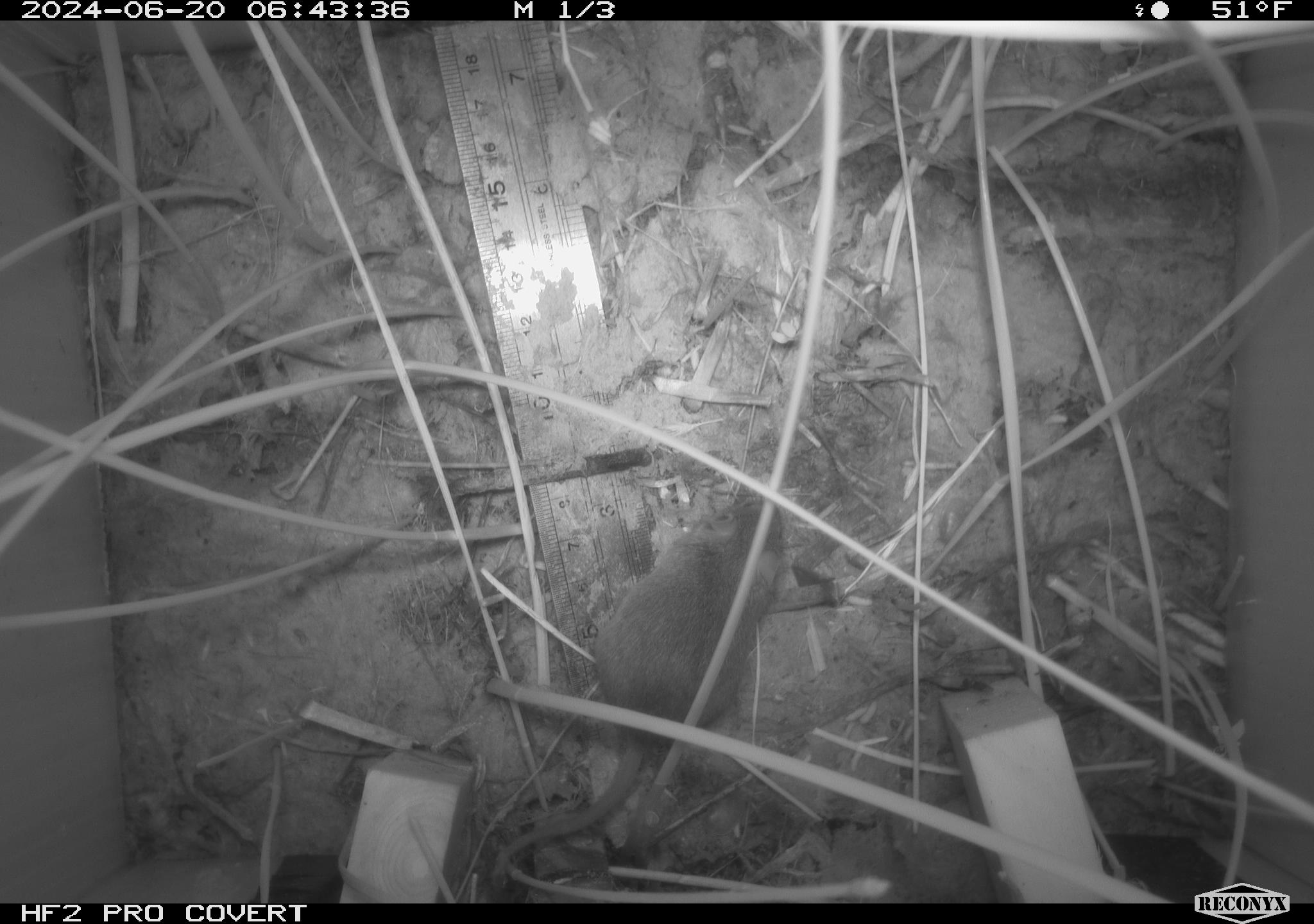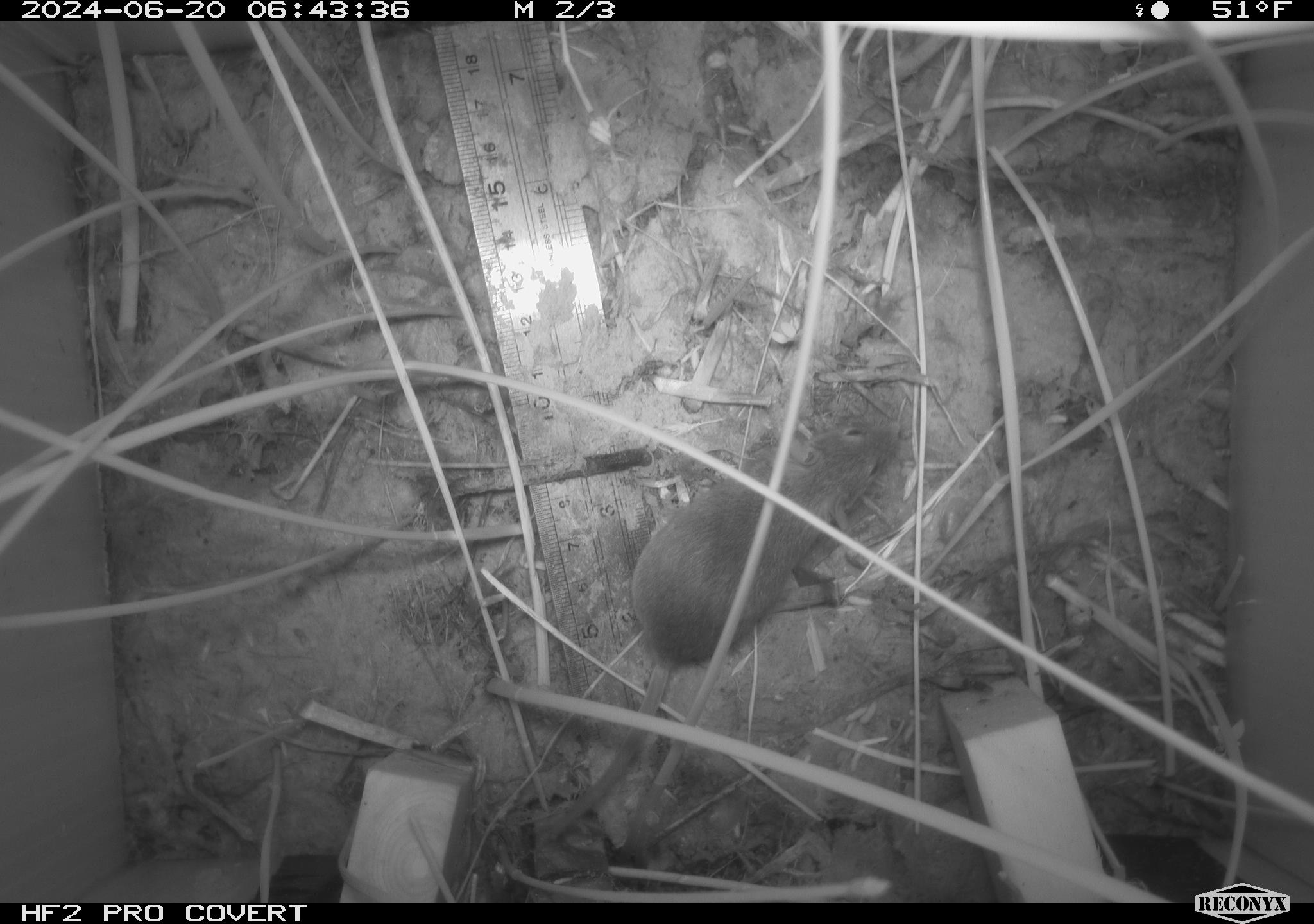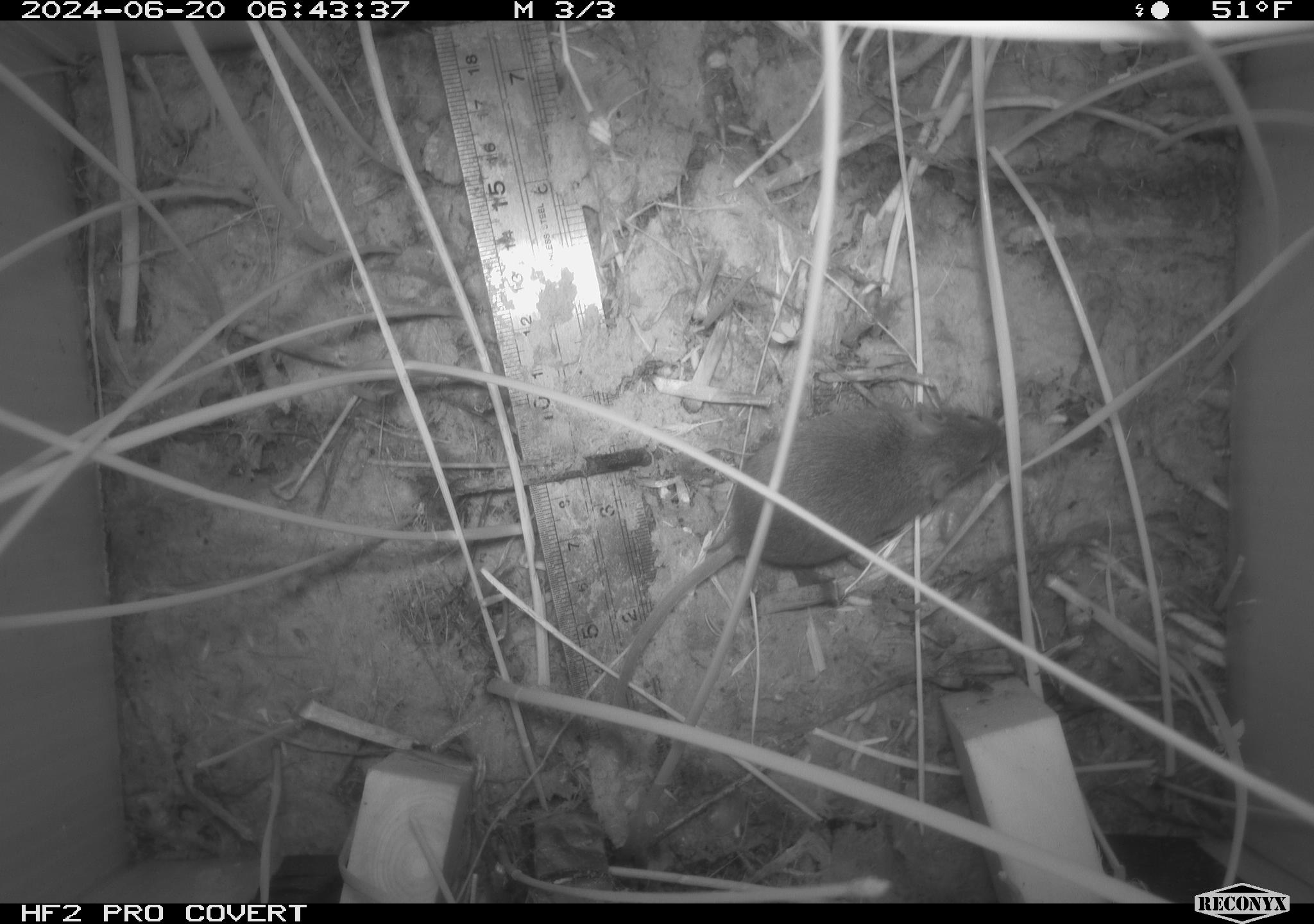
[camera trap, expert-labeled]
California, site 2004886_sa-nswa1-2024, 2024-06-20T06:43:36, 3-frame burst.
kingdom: Animalia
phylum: Chordata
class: Mammalia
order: Rodentia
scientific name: Rodentia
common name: rodent